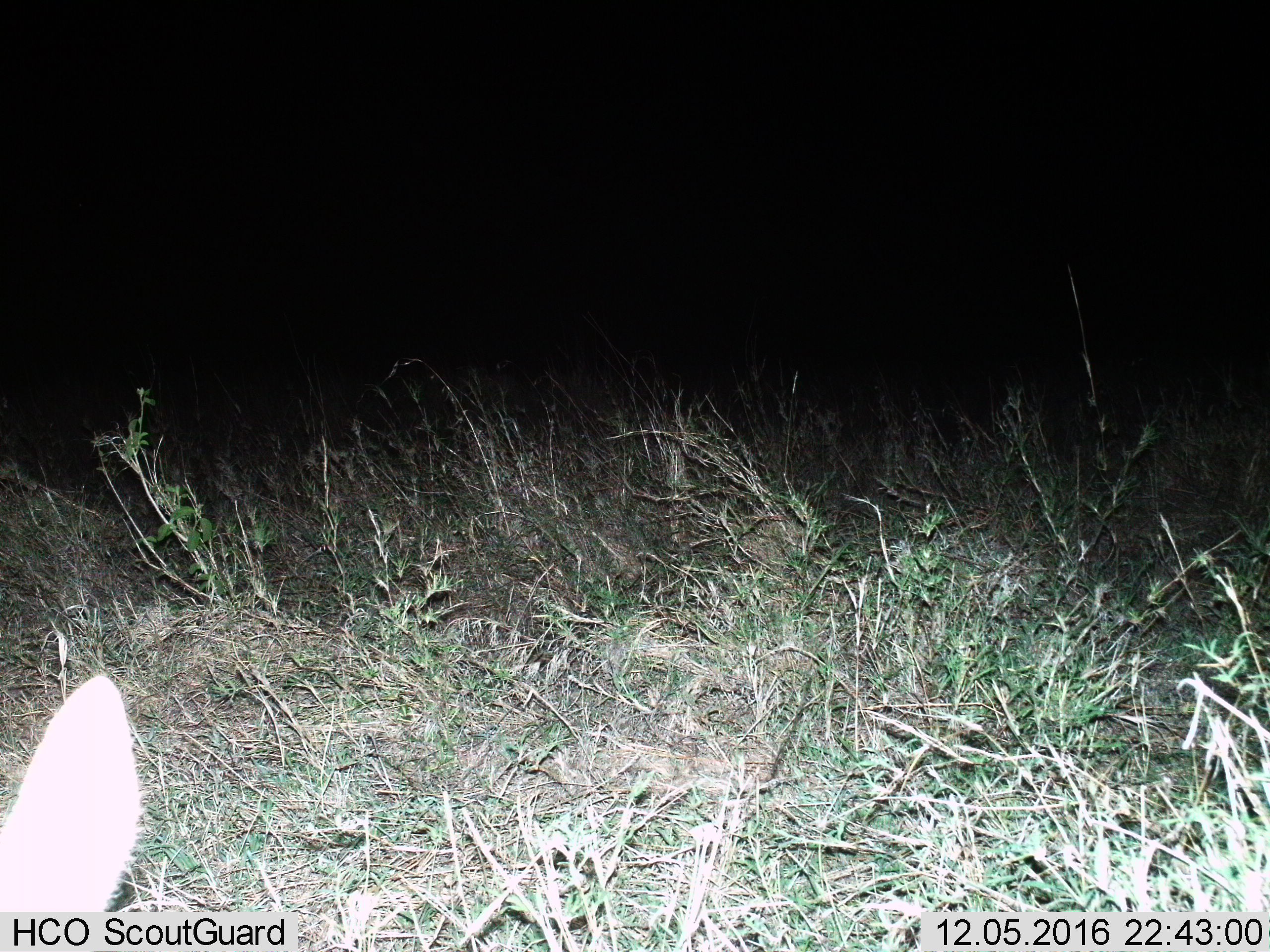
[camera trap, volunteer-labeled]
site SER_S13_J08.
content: unidentified animal